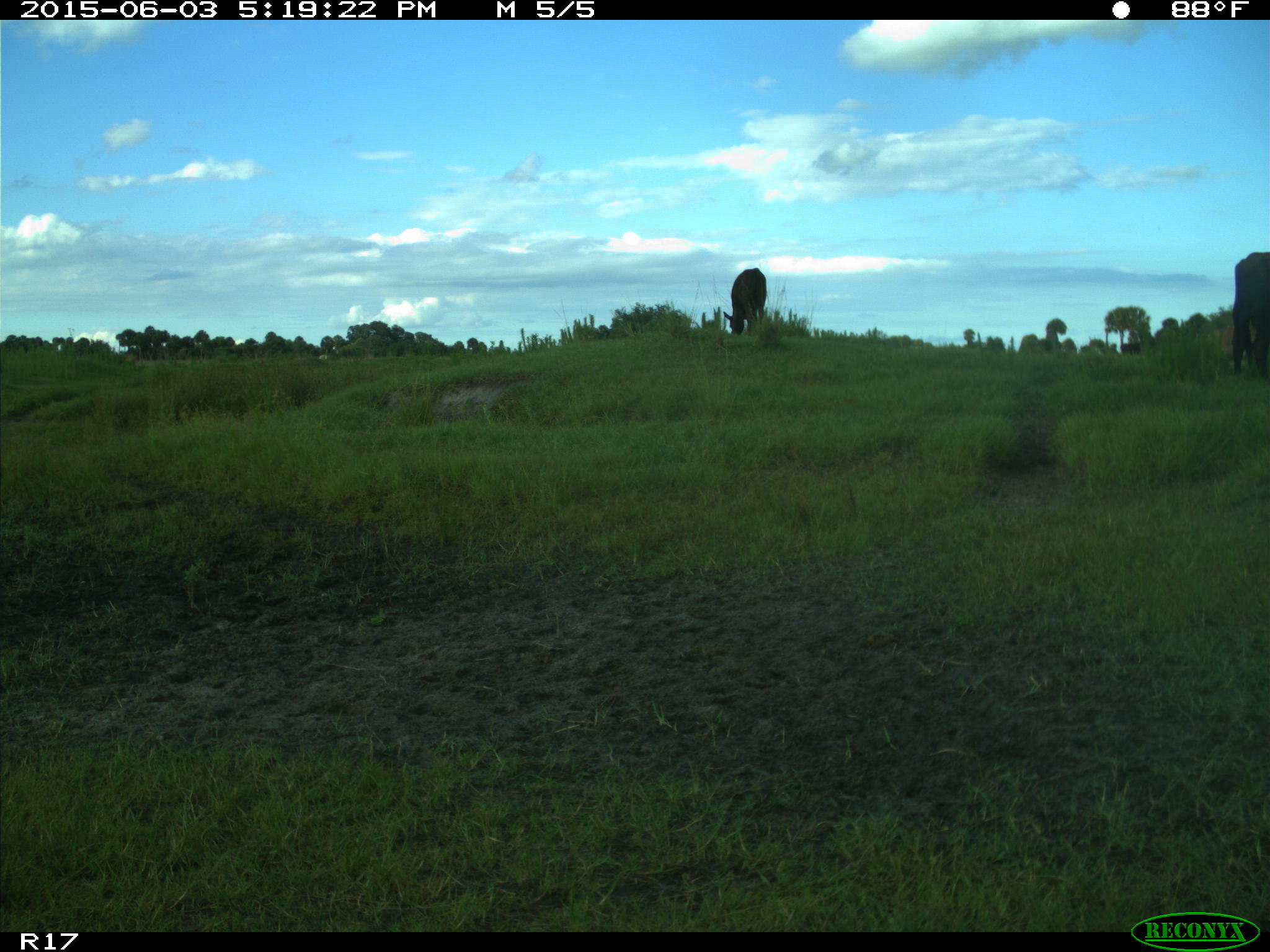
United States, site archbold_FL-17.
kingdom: Animalia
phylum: Chordata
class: Mammalia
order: Artiodactyla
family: Bovidae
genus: Bos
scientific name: Bos taurus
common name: domestic cow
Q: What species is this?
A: Bos taurus (domestic cow).